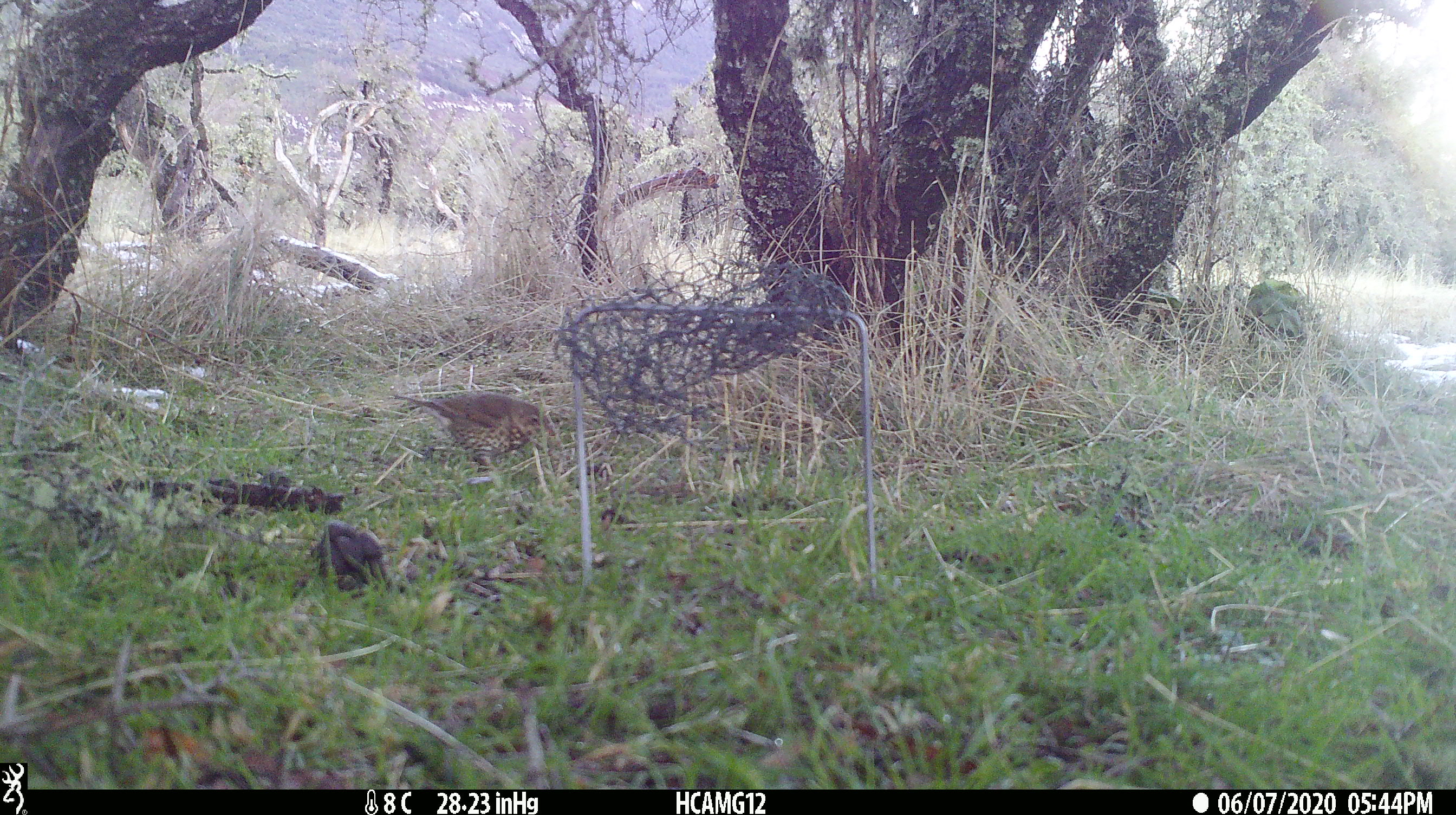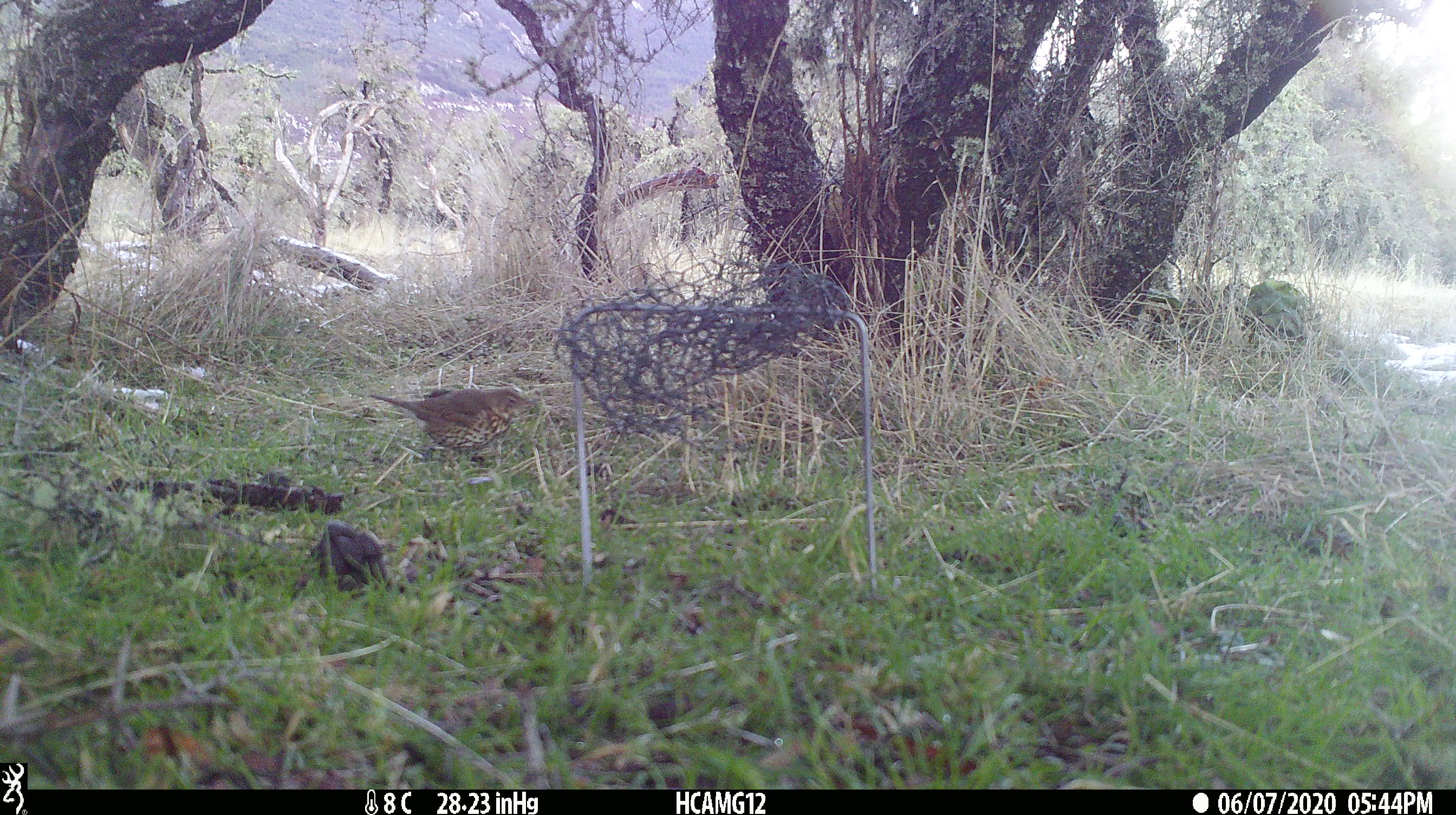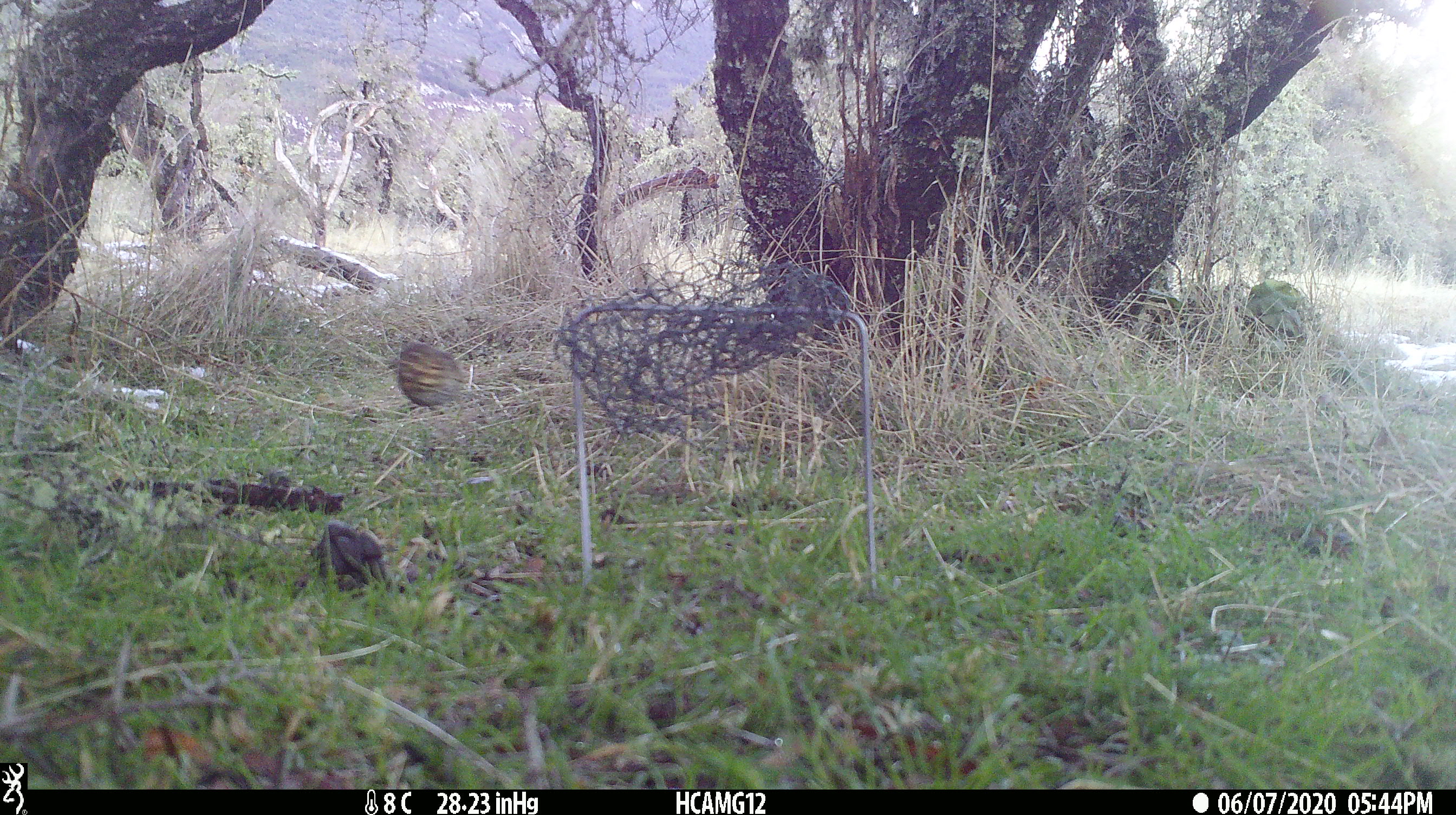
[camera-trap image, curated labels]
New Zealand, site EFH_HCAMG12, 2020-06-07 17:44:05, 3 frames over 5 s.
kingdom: Animalia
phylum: Chordata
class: Aves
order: Passeriformes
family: Turdidae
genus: Turdus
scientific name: Turdus philomelos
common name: song thrush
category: thrush